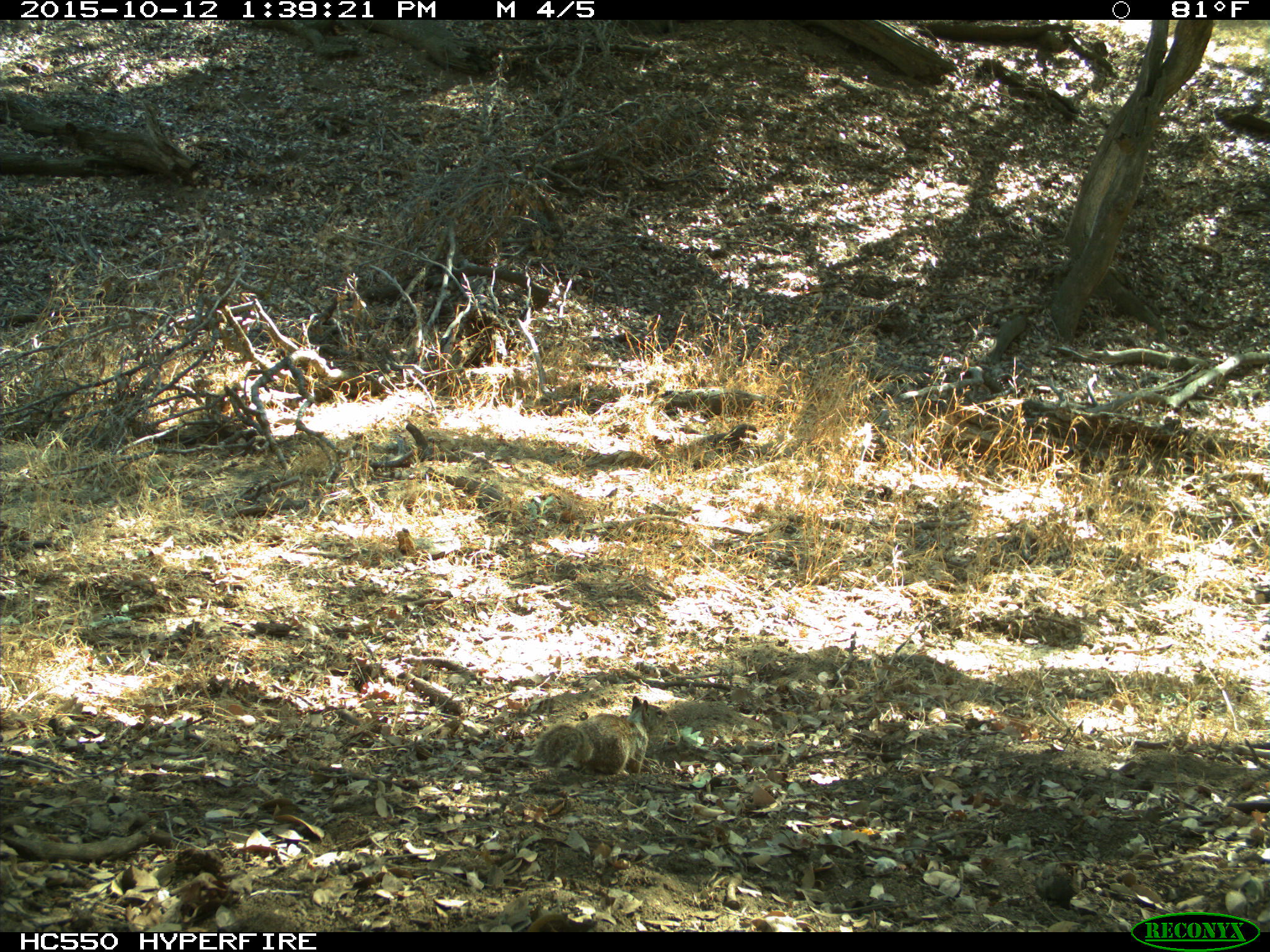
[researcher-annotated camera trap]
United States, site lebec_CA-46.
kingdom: Animalia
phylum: Chordata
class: Mammalia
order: Rodentia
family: Sciuridae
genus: Otospermophilus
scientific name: Otospermophilus beecheyi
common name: california ground squirrel